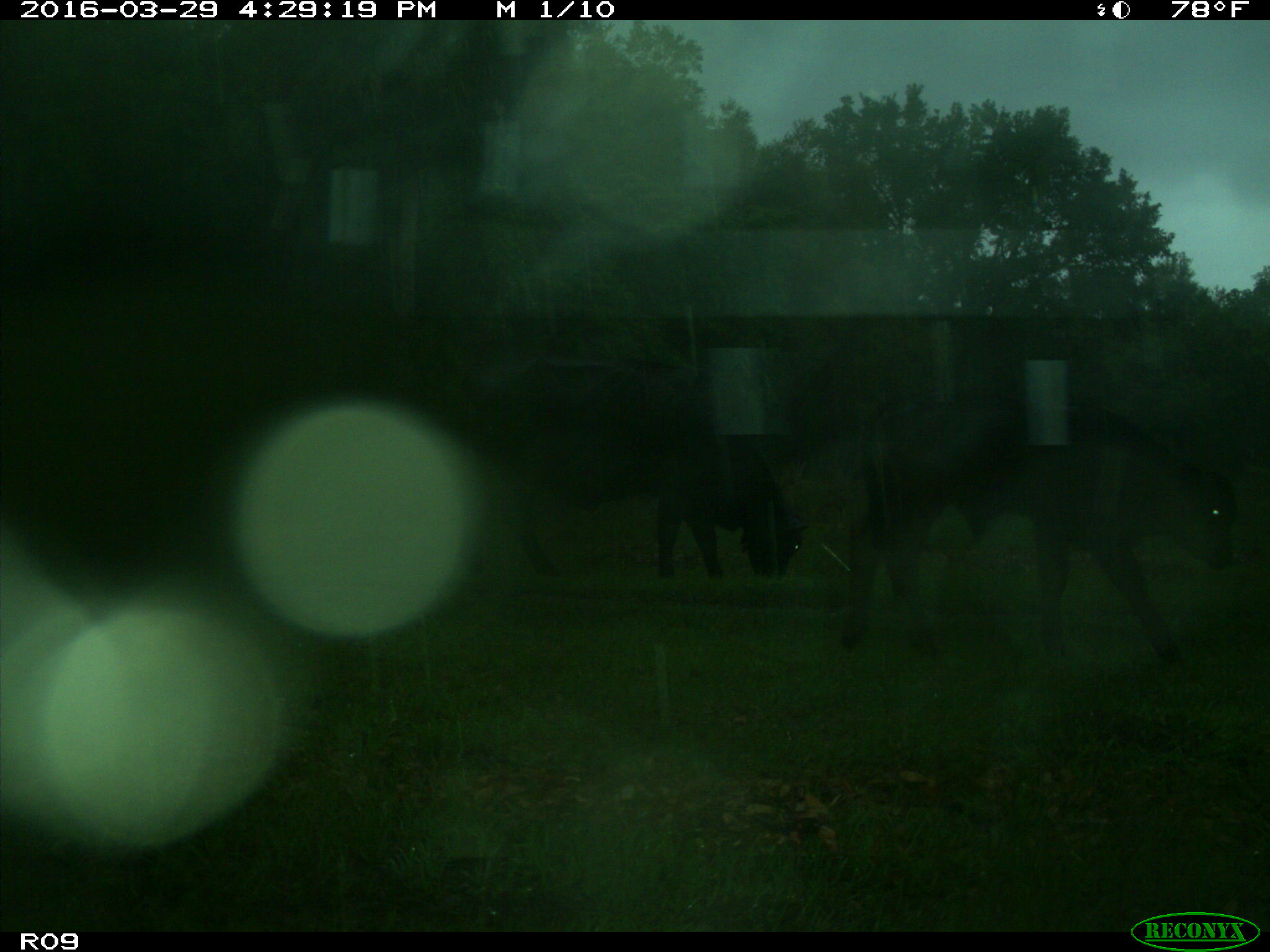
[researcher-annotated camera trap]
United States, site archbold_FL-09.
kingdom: Animalia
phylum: Chordata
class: Mammalia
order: Artiodactyla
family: Bovidae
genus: Bos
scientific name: Bos taurus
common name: domestic cow